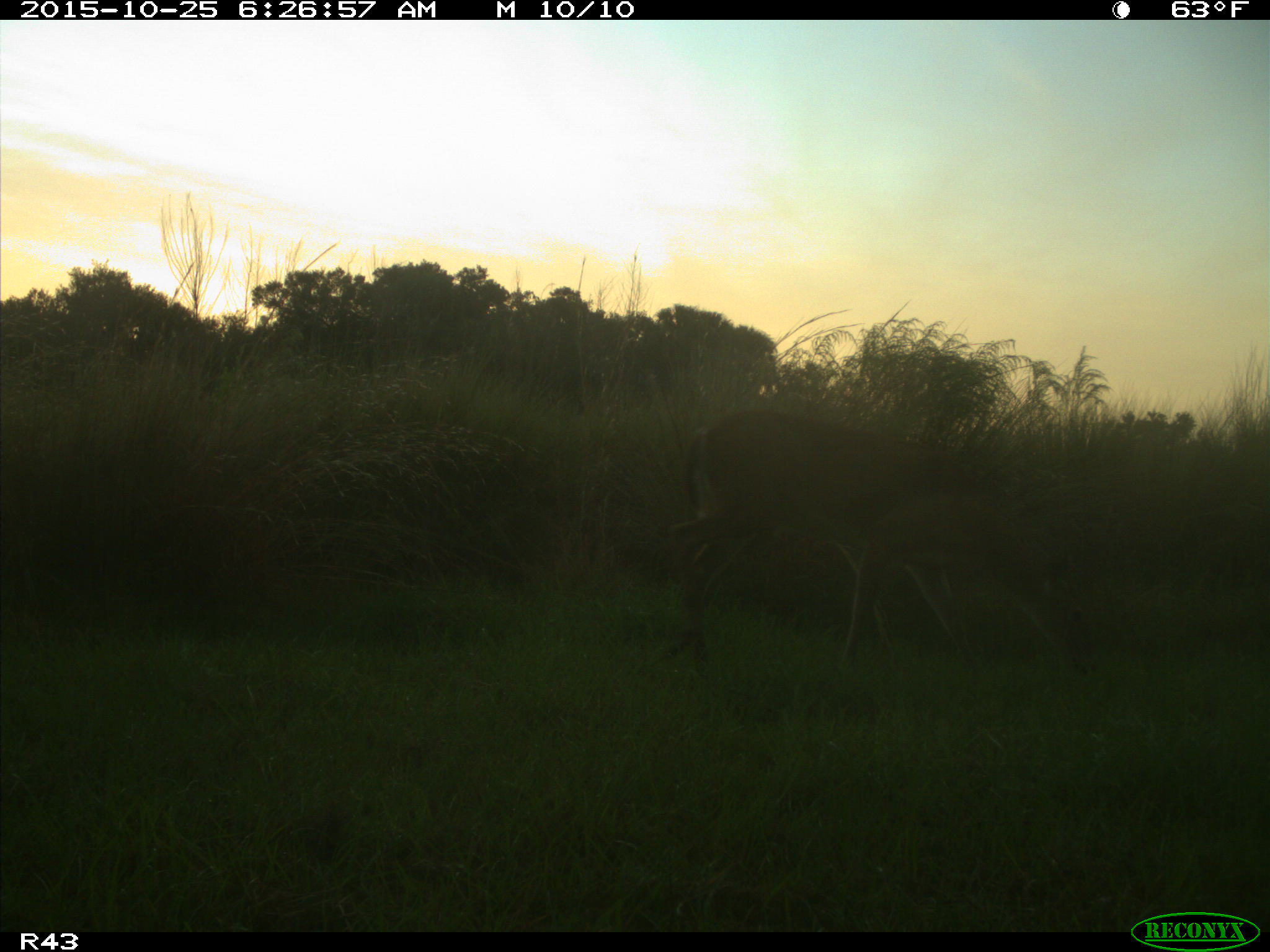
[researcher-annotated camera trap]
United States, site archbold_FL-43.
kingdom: Animalia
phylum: Chordata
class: Mammalia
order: Artiodactyla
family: Cervidae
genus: Odocoileus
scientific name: Odocoileus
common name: deer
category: unidentified deer